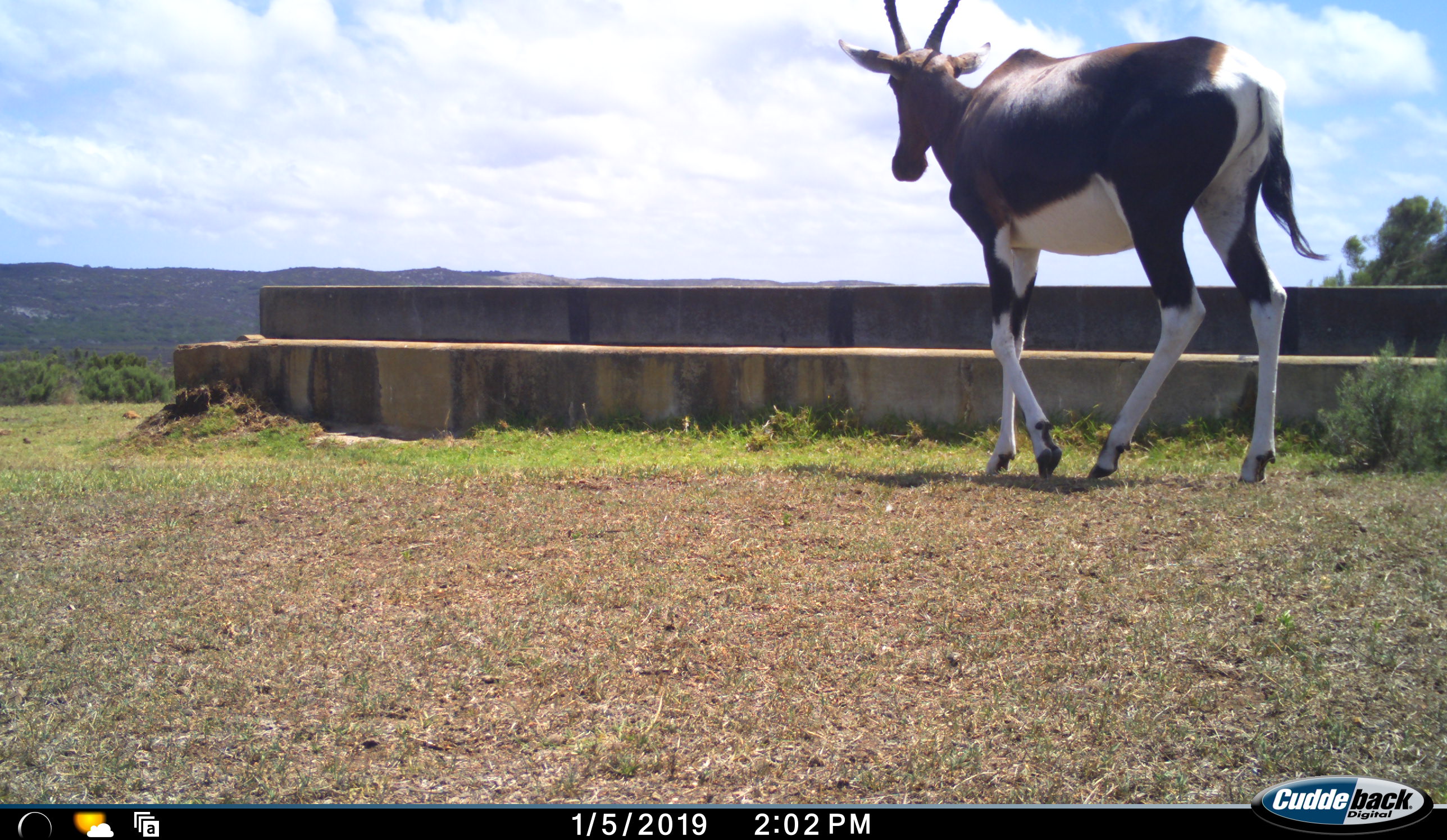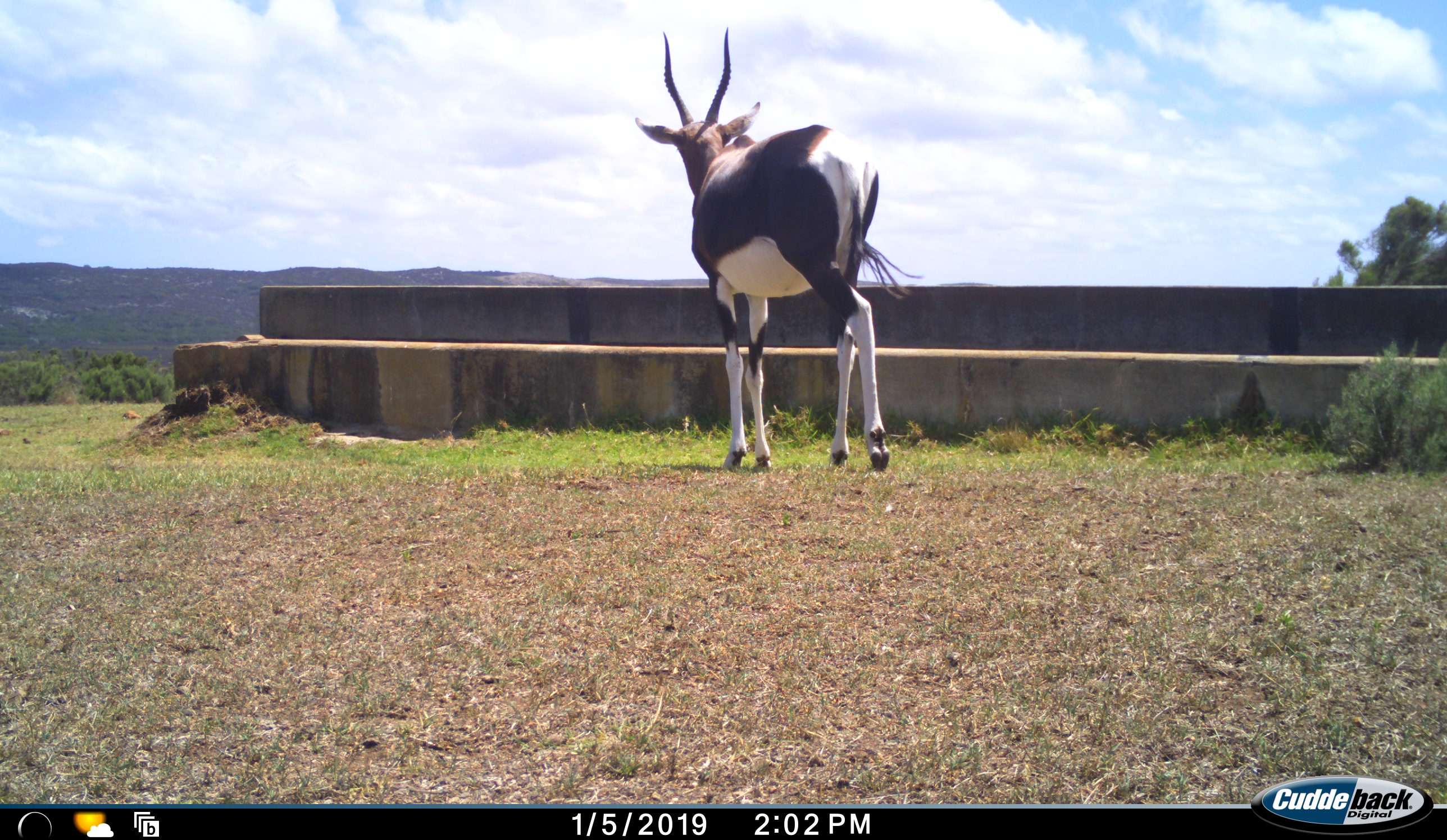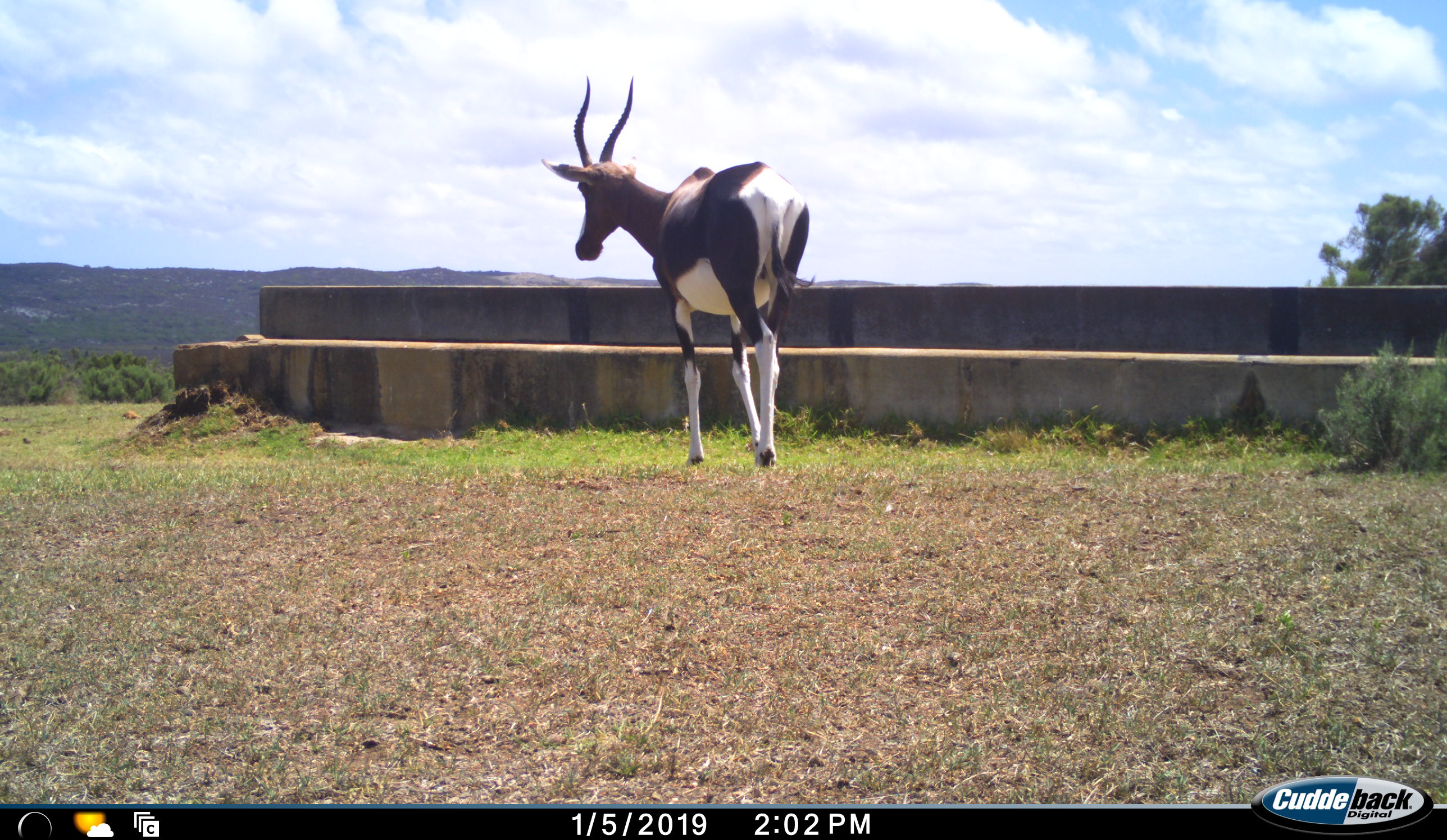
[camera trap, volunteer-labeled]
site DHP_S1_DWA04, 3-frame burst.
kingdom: Animalia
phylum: Chordata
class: Mammalia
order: Artiodactyla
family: Bovidae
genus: Damaliscus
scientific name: Damaliscus pygargus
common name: bontebok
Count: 1.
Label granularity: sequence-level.